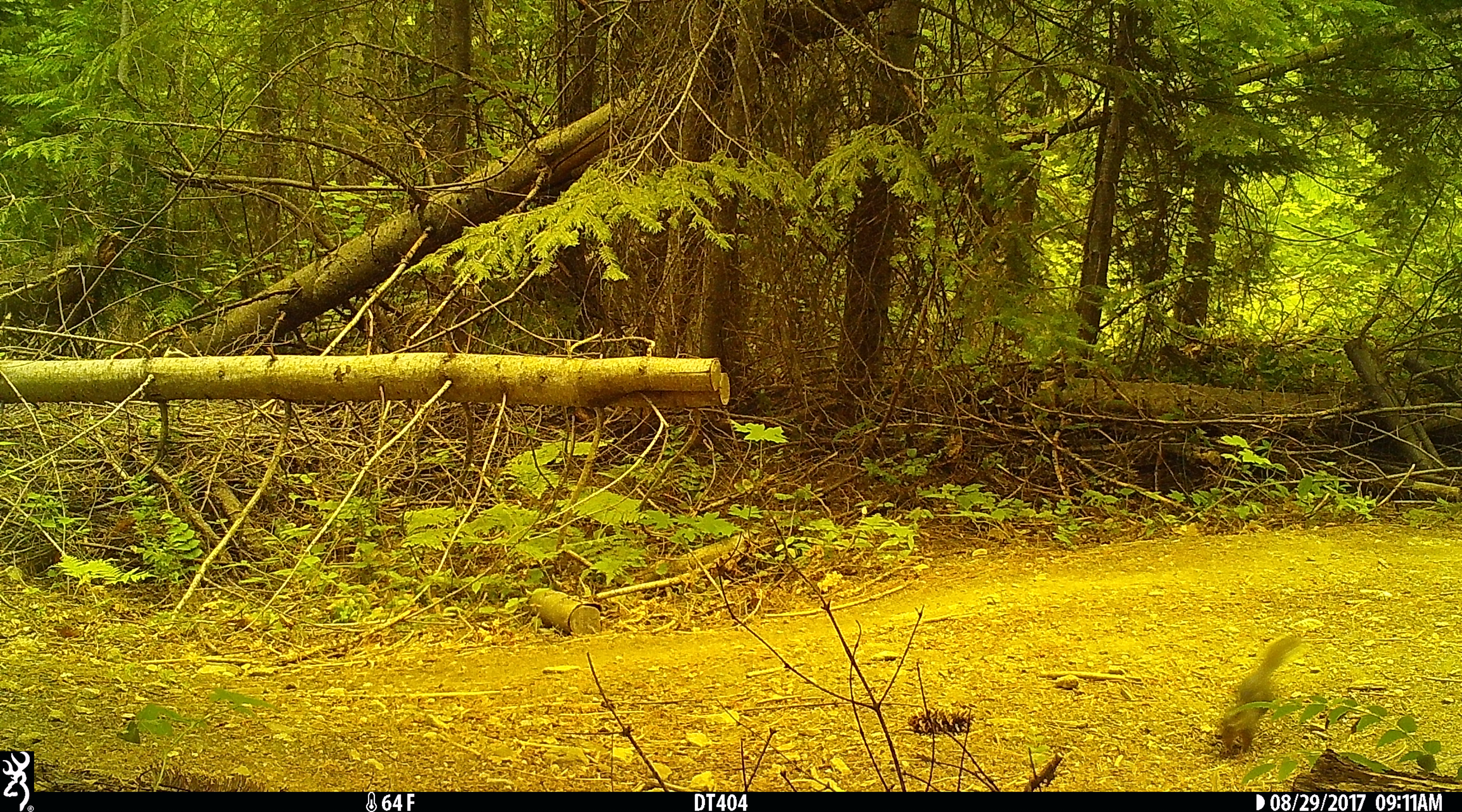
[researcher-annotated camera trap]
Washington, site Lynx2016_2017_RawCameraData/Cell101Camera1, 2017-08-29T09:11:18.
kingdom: Animalia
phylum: Chordata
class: Mammalia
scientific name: Mammalia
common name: small mammal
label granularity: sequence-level